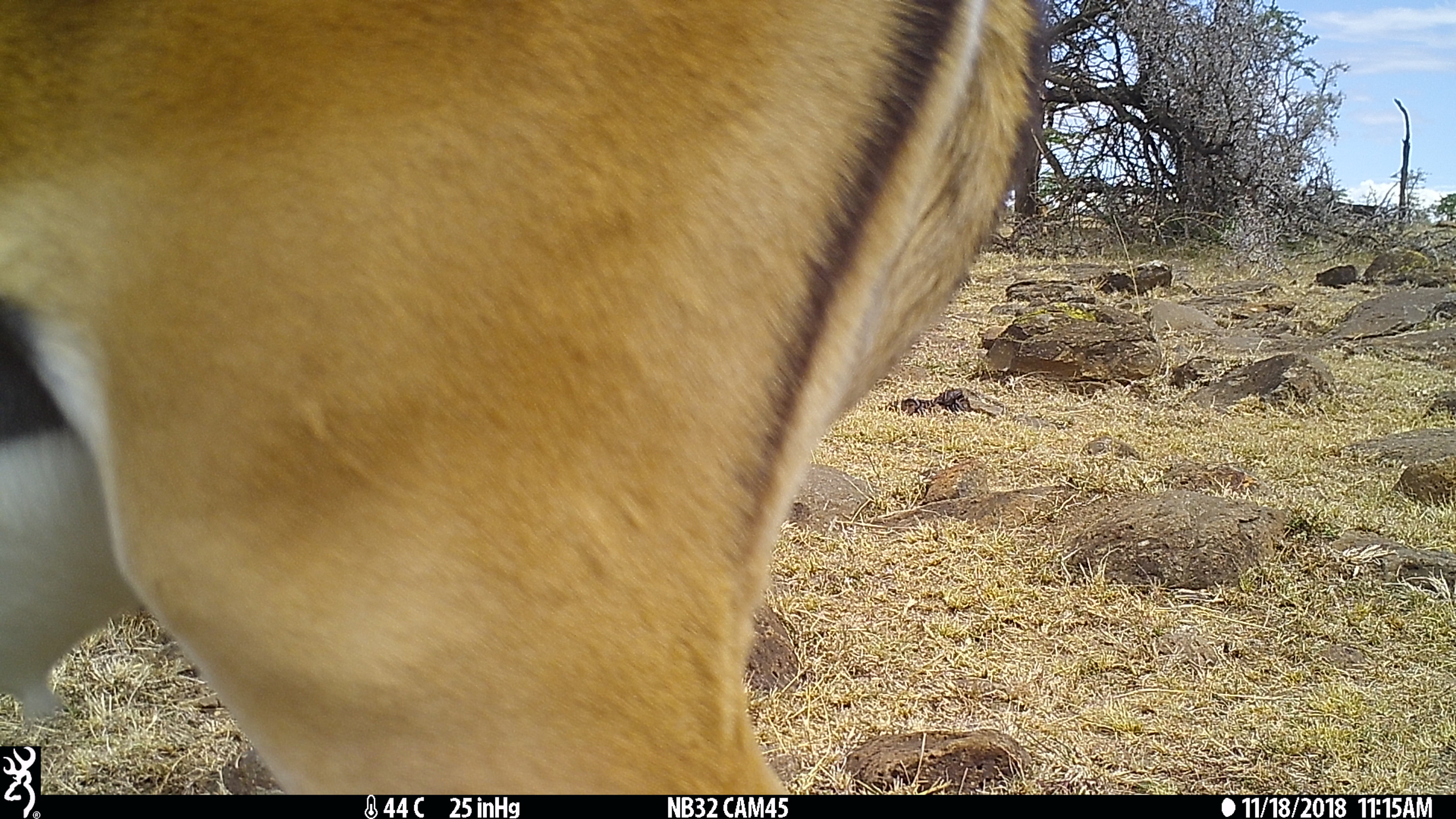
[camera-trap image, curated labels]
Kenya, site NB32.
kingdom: Animalia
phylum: Chordata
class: Mammalia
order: Artiodactyla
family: Bovidae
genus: Aepyceros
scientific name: Aepyceros melampus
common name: impala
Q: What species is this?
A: Impala (Aepyceros melampus).